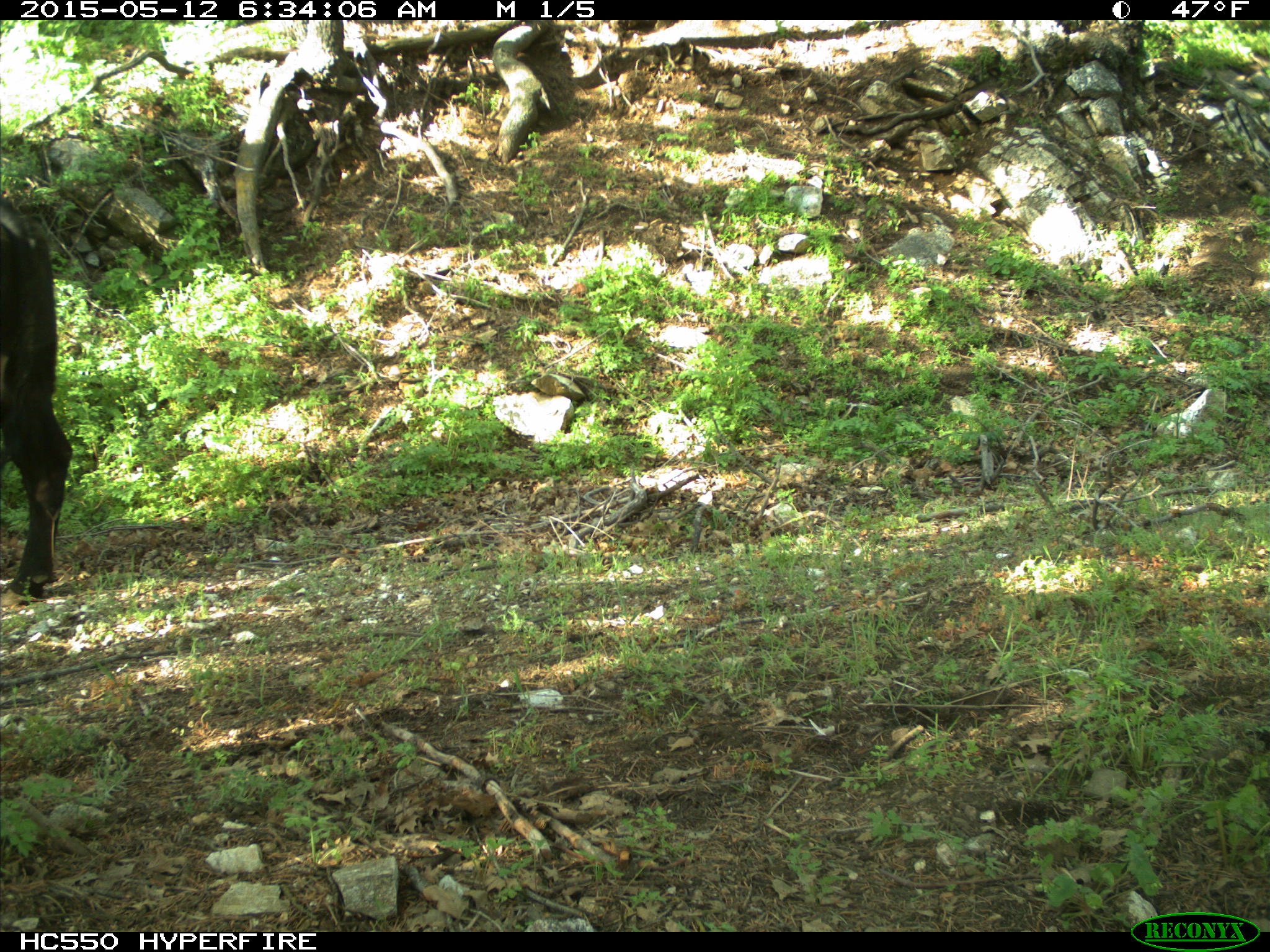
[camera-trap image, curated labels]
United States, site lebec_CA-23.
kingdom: Animalia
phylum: Chordata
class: Mammalia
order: Artiodactyla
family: Bovidae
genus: Bos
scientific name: Bos taurus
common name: domestic cow